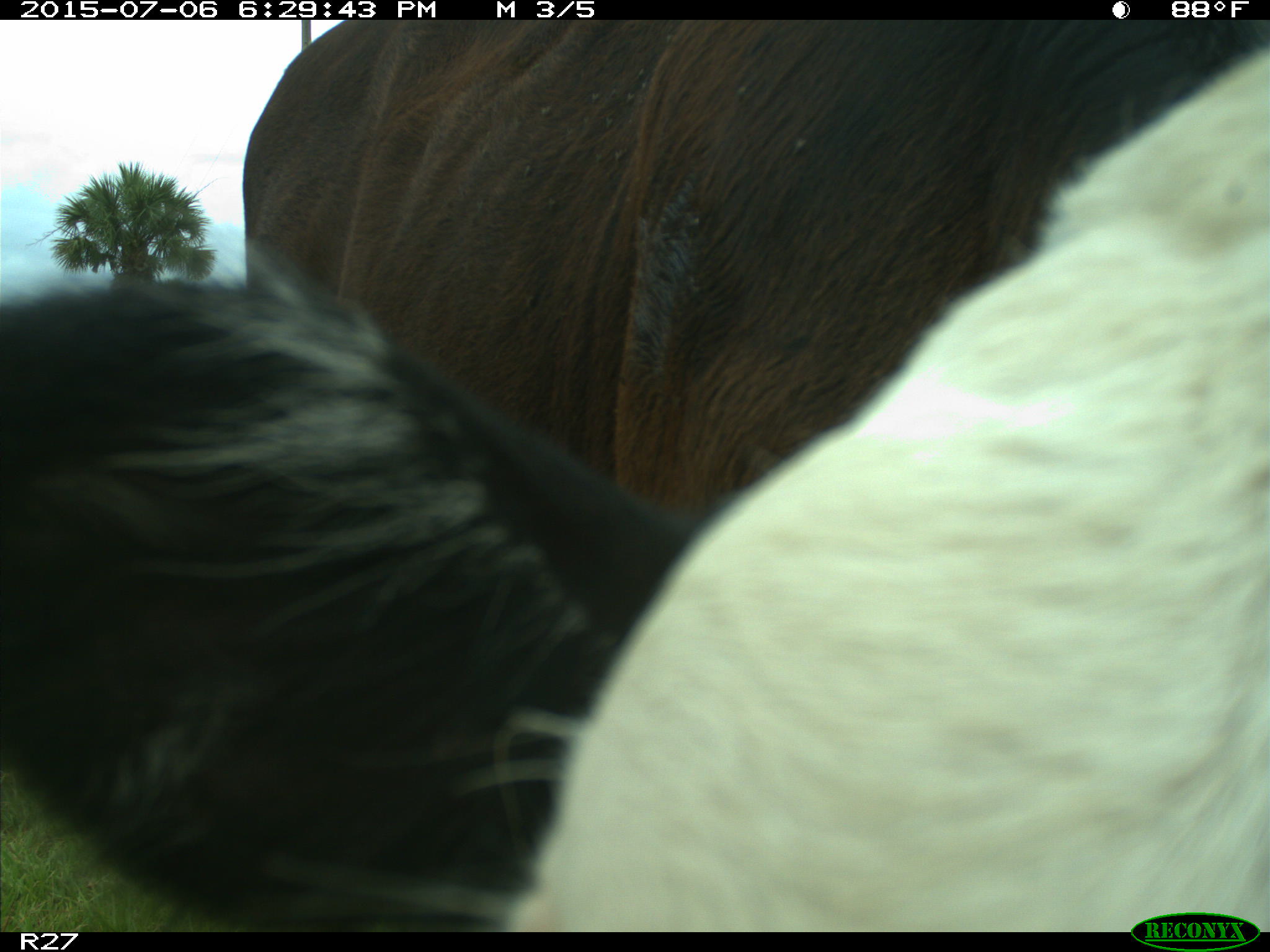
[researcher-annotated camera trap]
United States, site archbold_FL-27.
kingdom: Animalia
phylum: Chordata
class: Mammalia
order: Artiodactyla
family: Bovidae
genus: Bos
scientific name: Bos taurus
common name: domestic cow